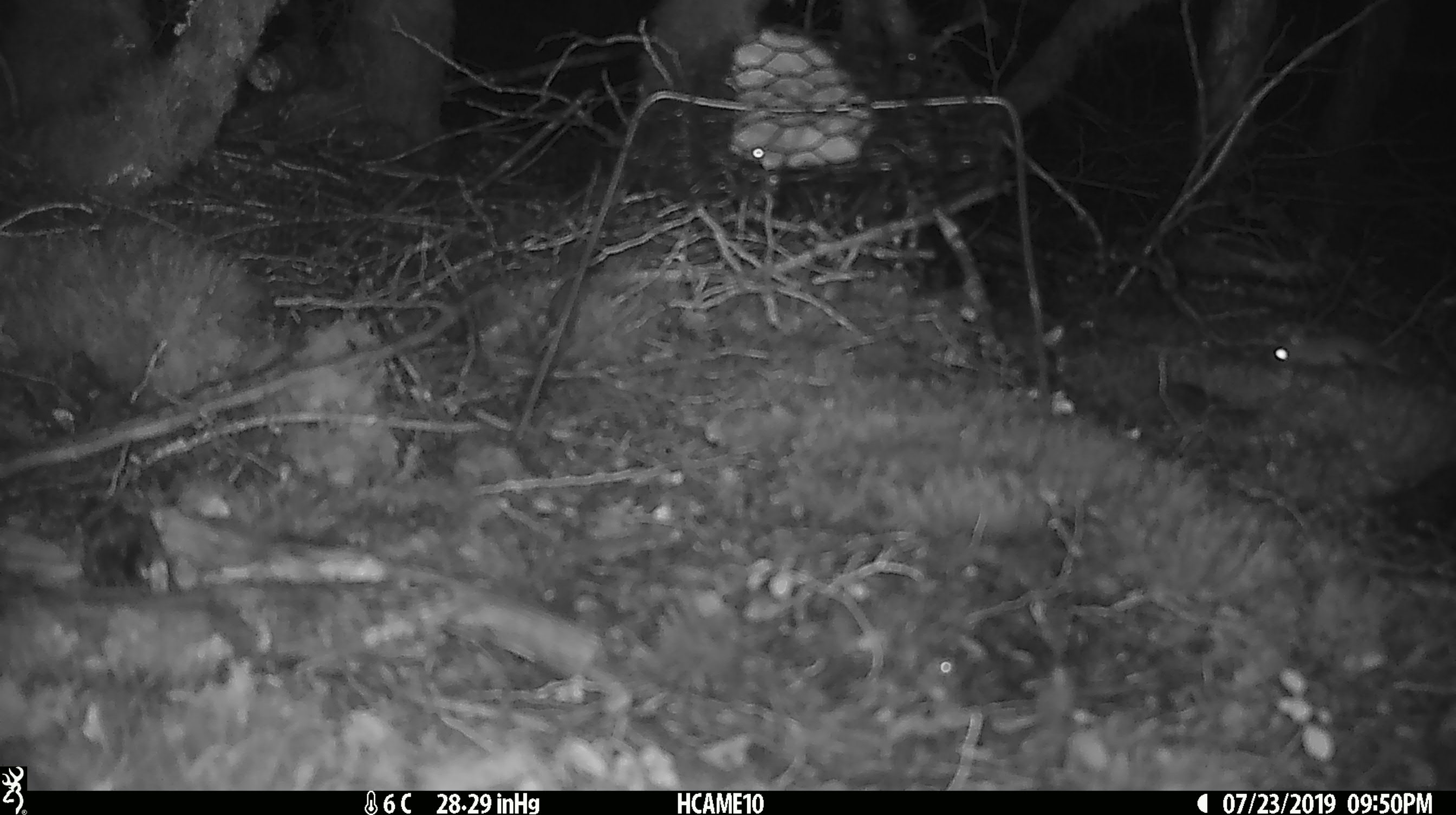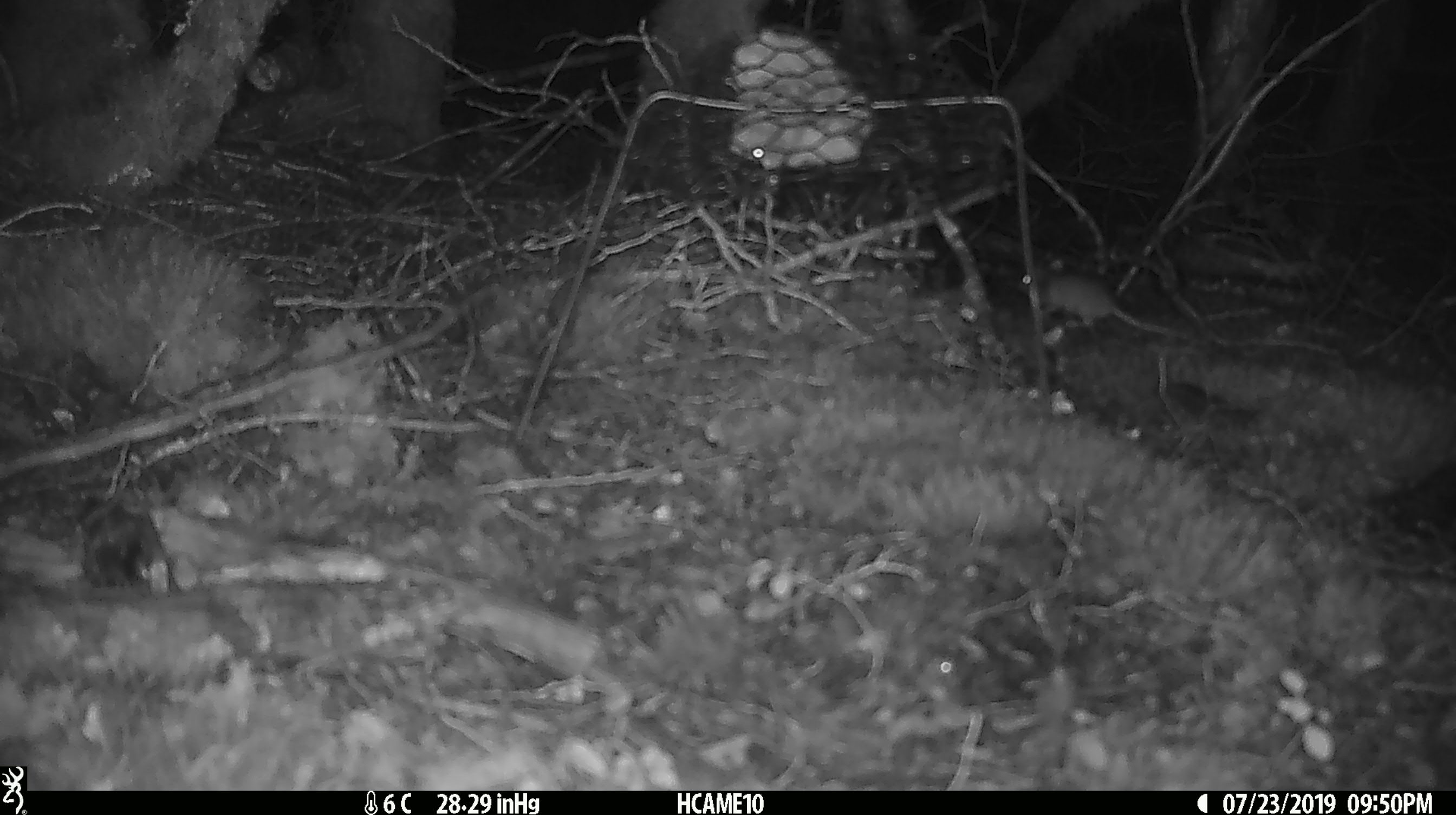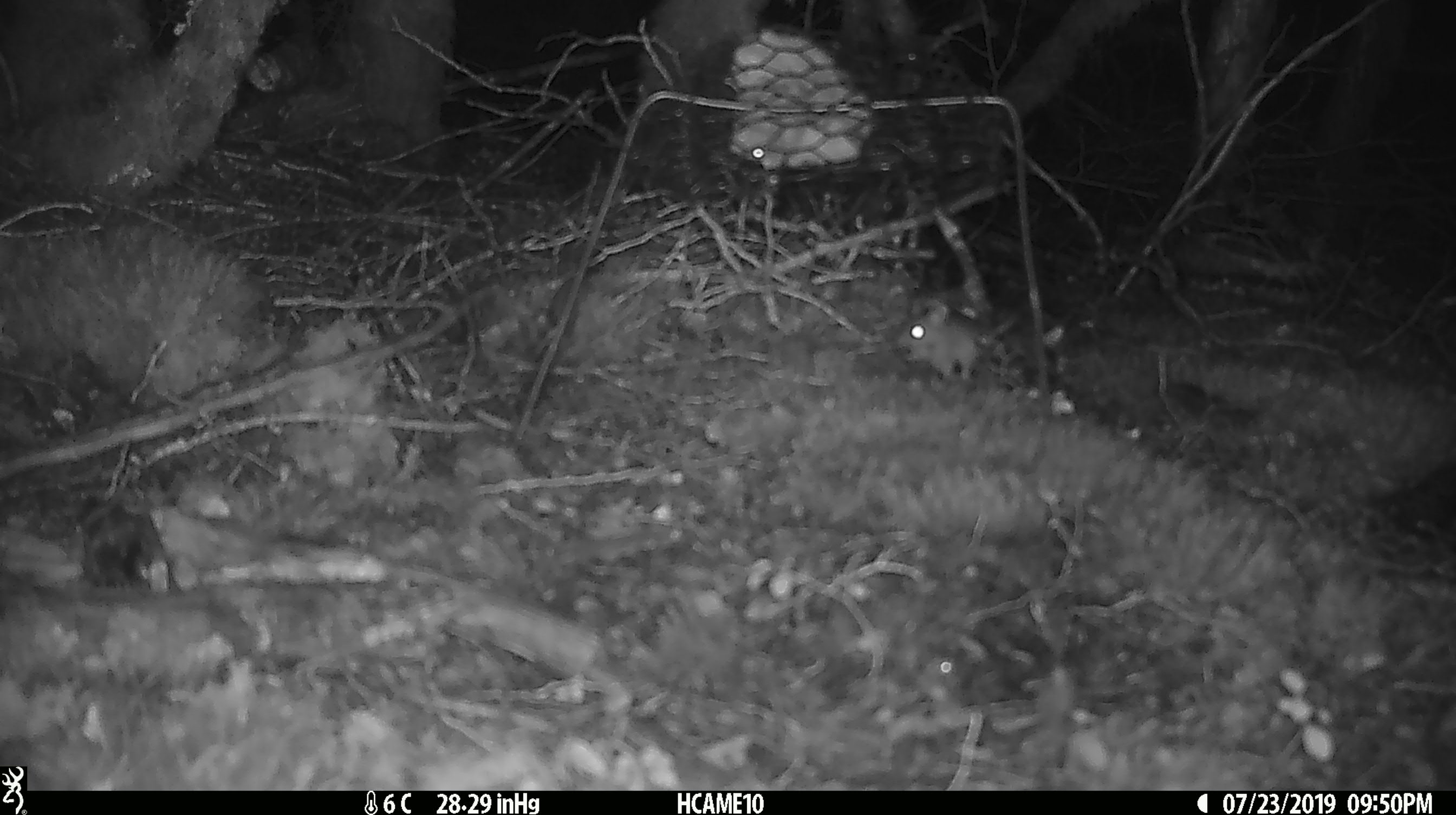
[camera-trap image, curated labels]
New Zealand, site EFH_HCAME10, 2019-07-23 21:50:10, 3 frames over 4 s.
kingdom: Animalia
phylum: Chordata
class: Mammalia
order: Rodentia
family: Muridae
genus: Mus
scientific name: Mus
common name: mouse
Mouse (Mus).